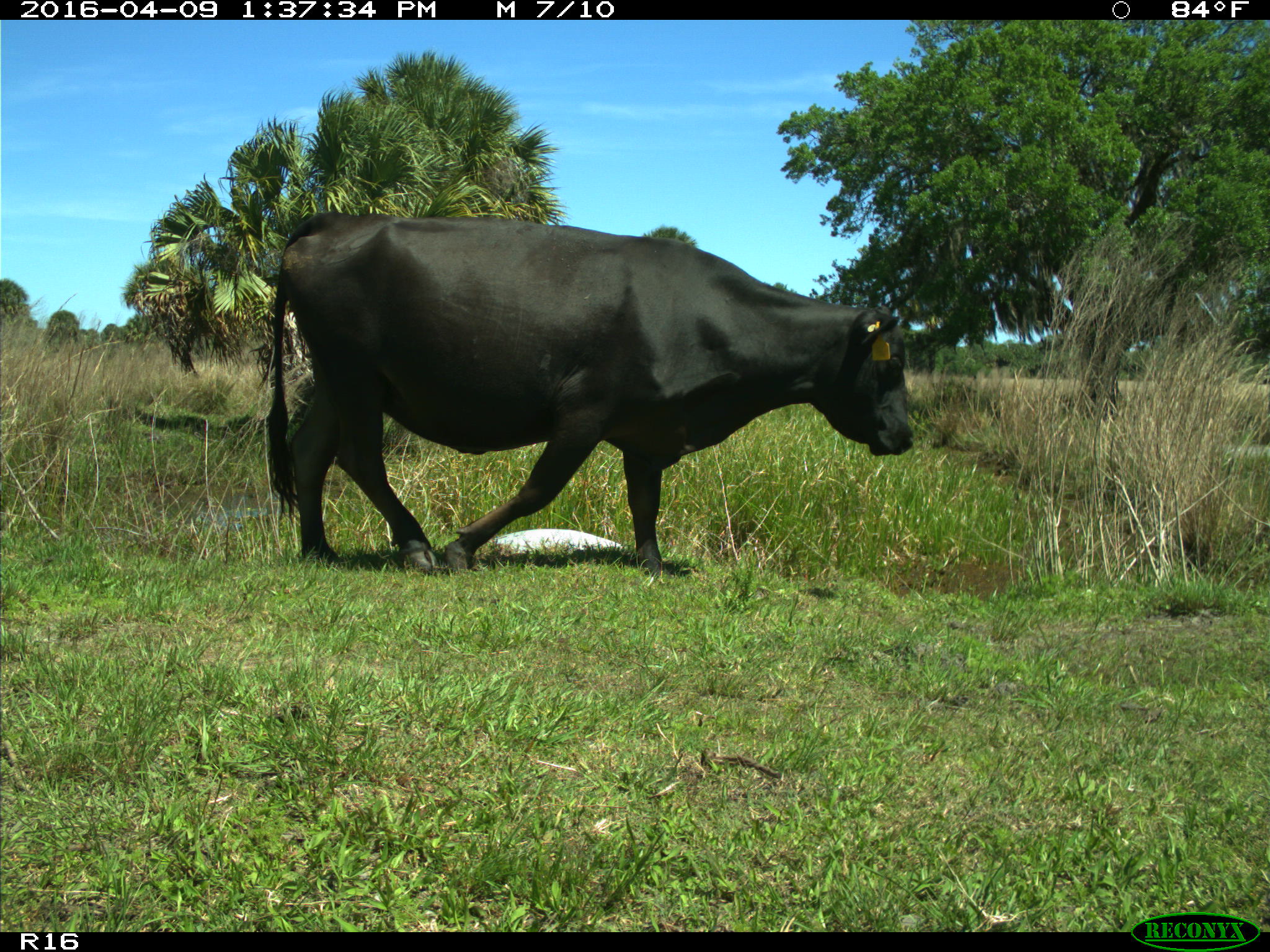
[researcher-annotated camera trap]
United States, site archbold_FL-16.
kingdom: Animalia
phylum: Chordata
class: Mammalia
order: Artiodactyla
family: Bovidae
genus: Bos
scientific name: Bos taurus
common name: domestic cow